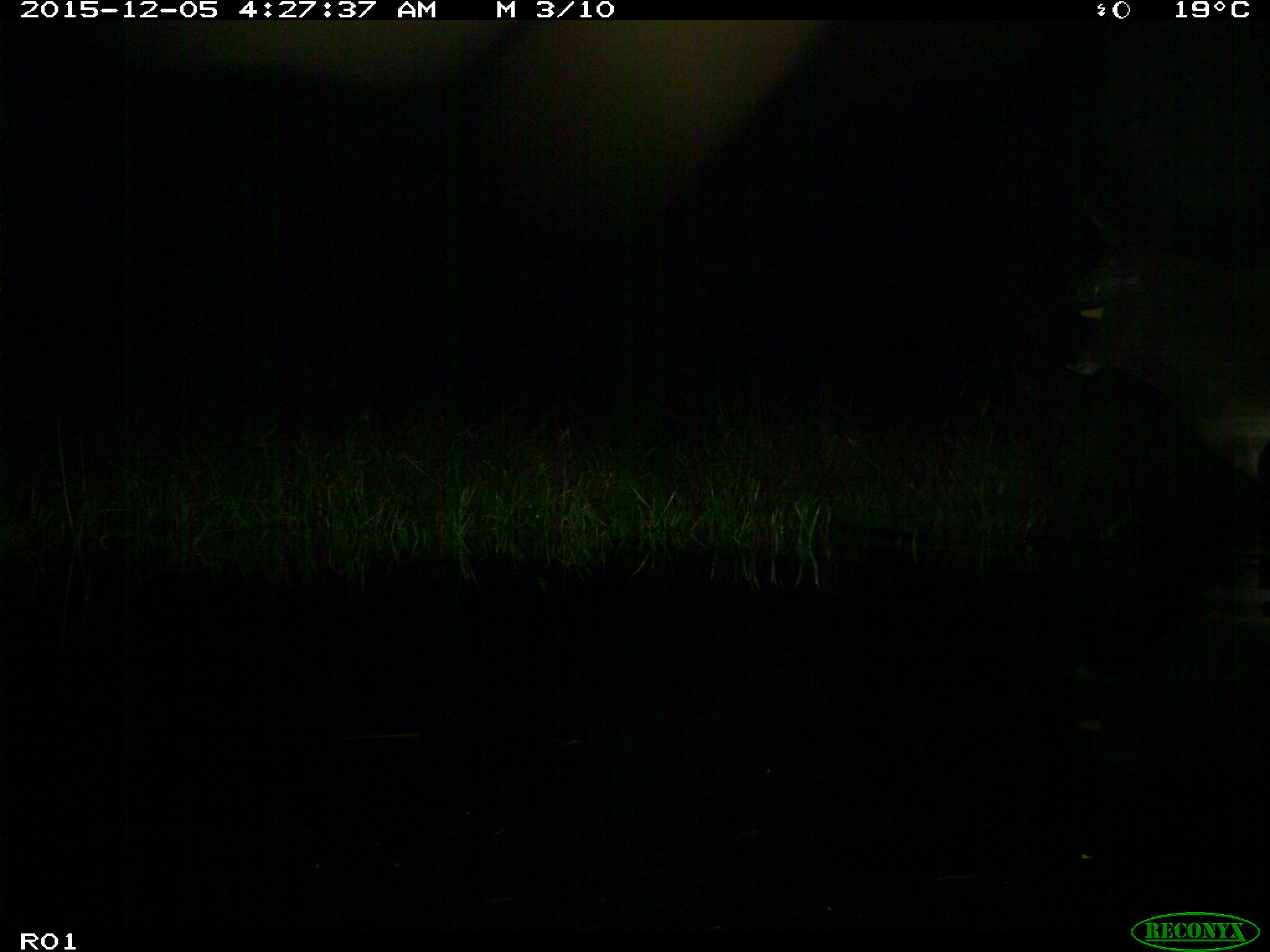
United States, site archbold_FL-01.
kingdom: Animalia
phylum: Chordata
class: Mammalia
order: Artiodactyla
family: Bovidae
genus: Bos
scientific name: Bos taurus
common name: domestic cow